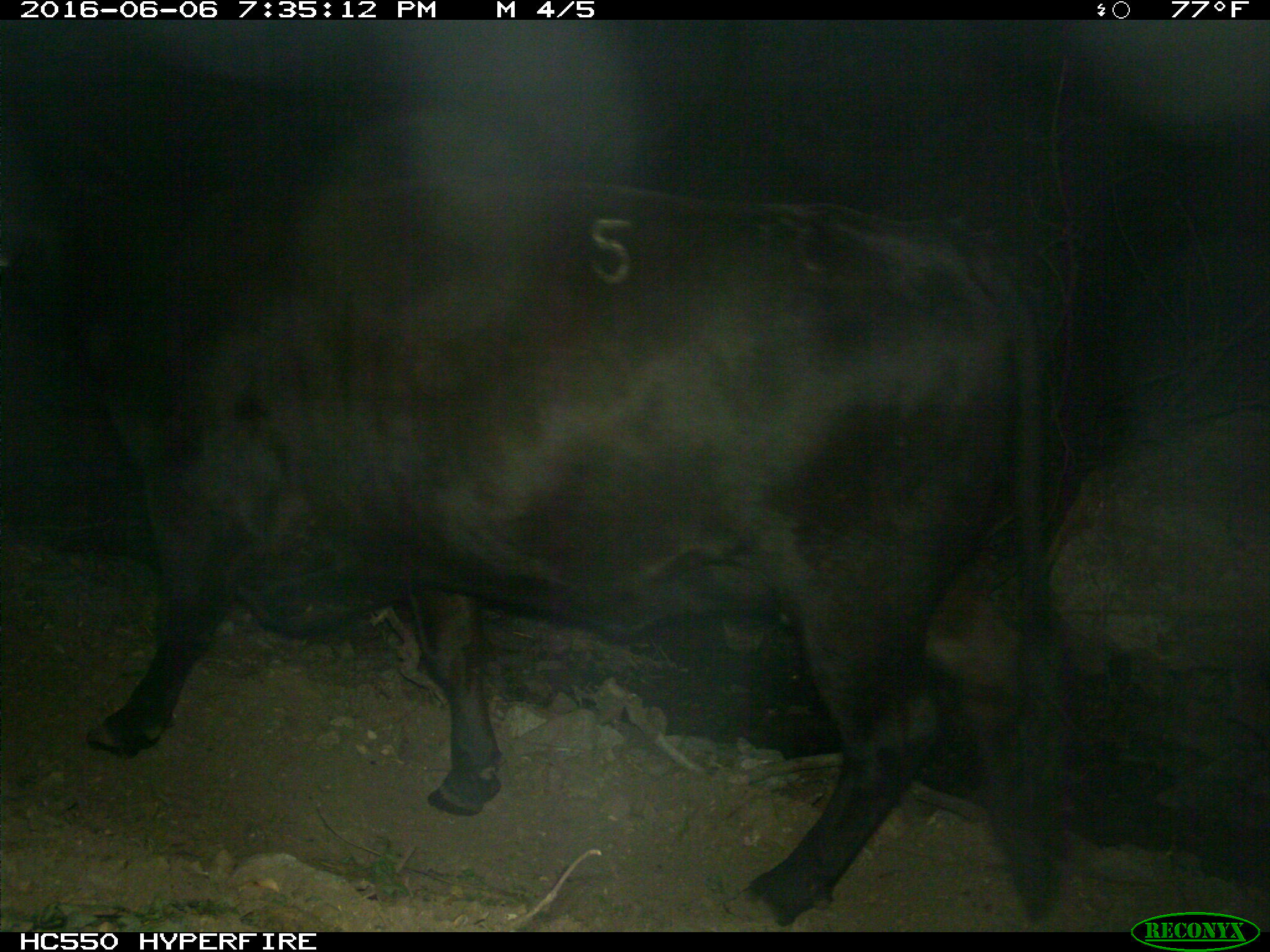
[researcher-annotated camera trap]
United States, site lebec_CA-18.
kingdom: Animalia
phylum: Chordata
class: Mammalia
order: Artiodactyla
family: Bovidae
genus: Bos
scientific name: Bos taurus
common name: domestic cow